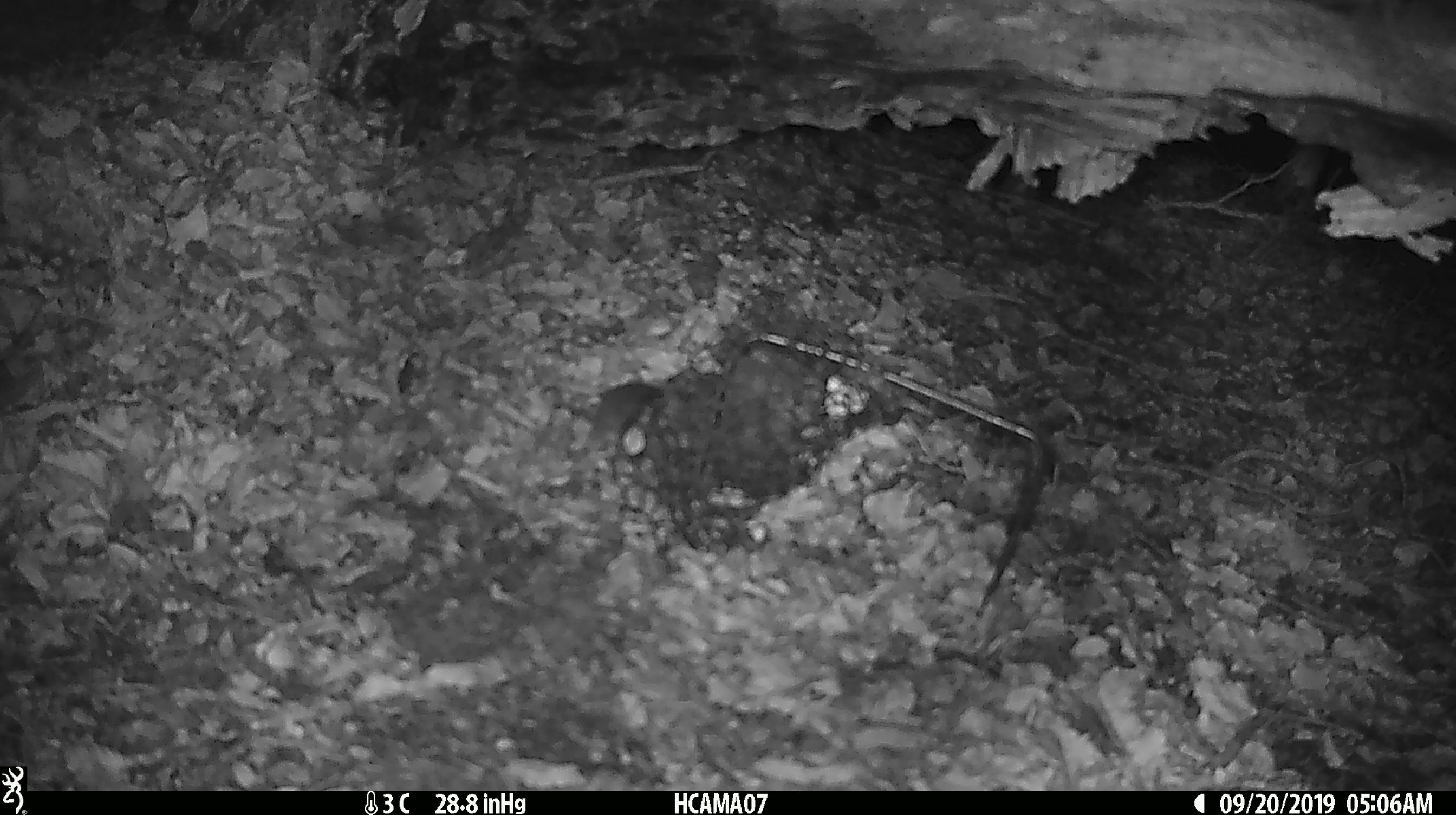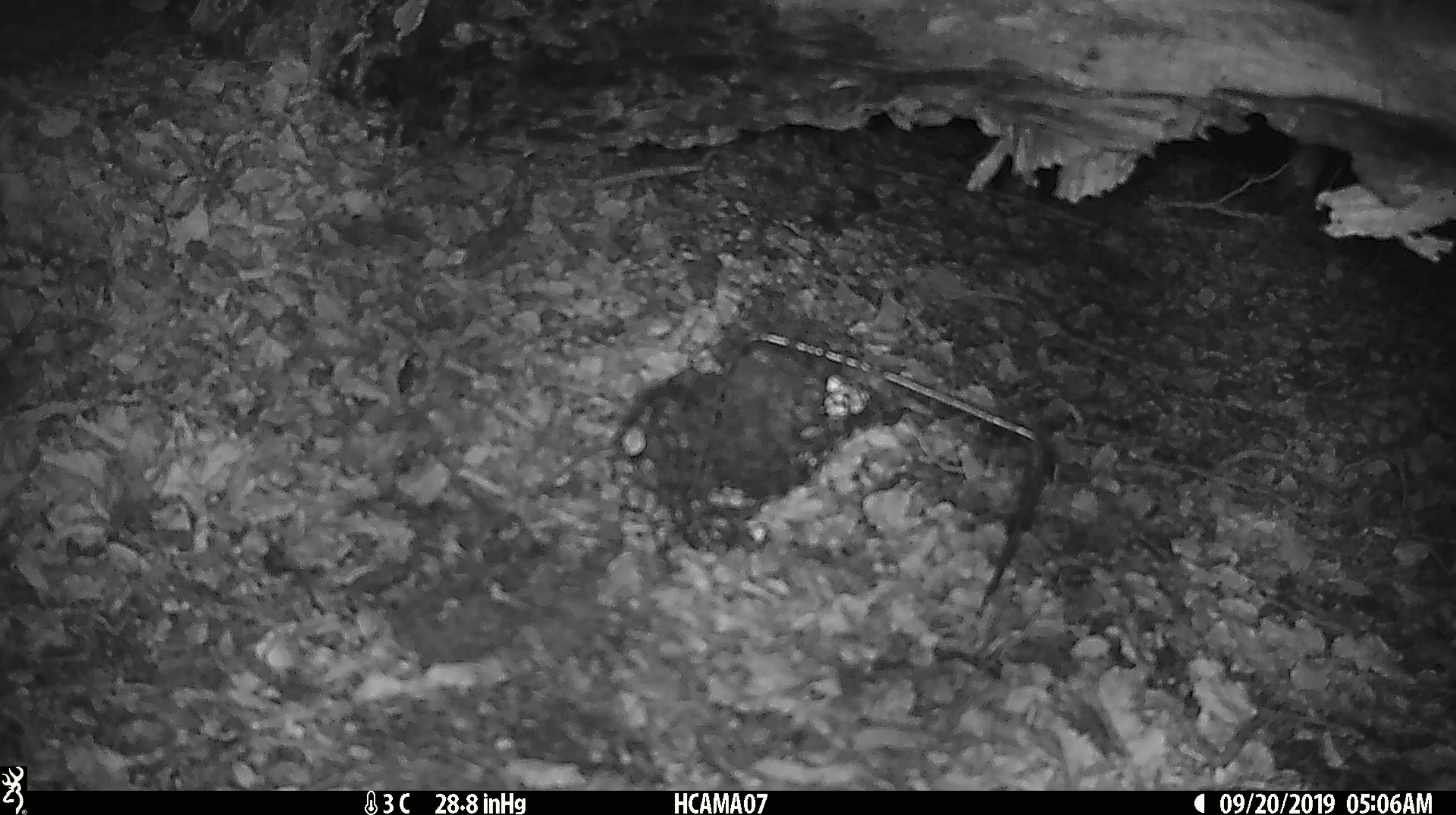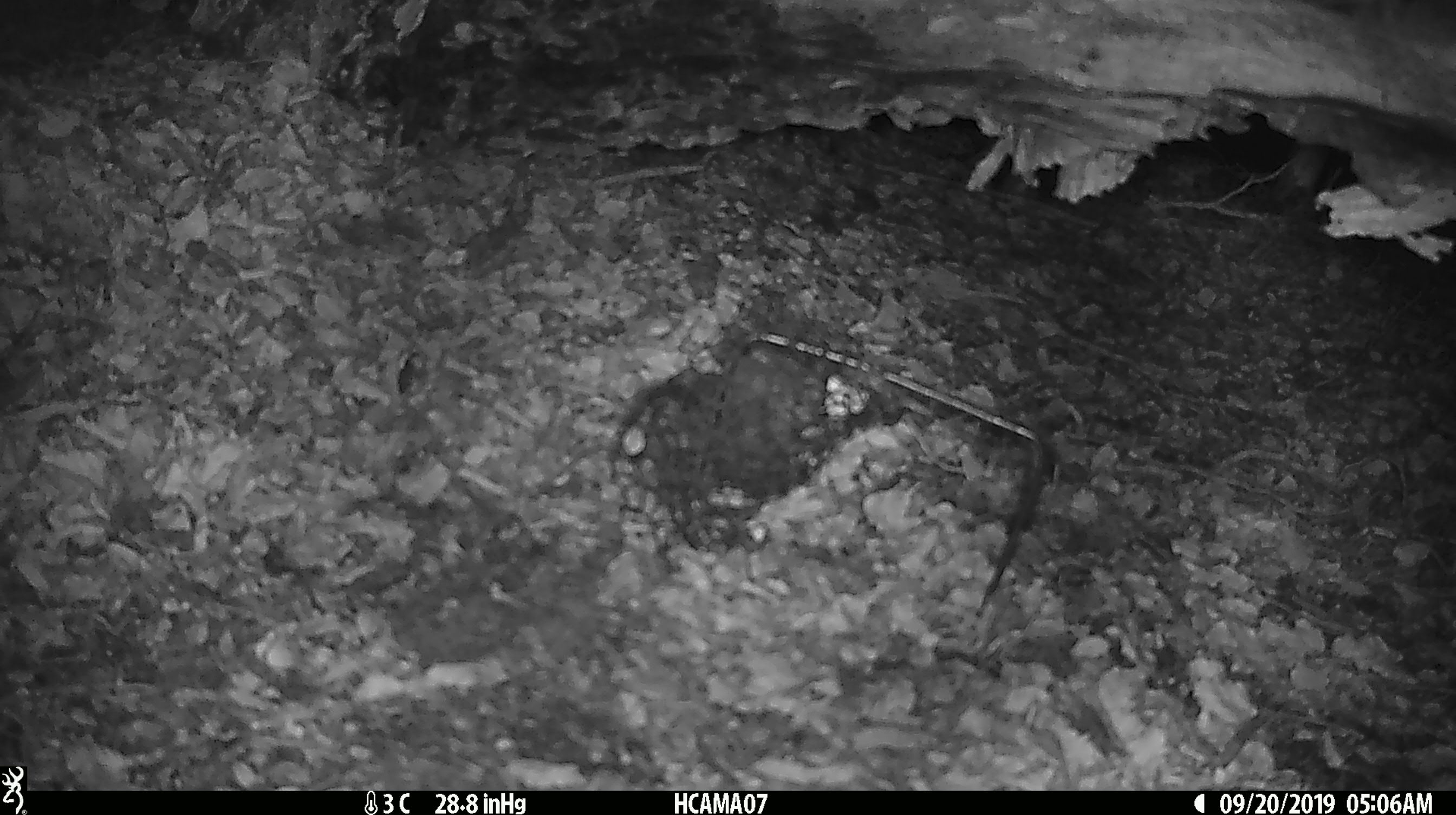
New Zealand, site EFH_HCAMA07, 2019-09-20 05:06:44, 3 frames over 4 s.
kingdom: Animalia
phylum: Chordata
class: Mammalia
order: Rodentia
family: Muridae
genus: Mus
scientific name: Mus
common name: mouse